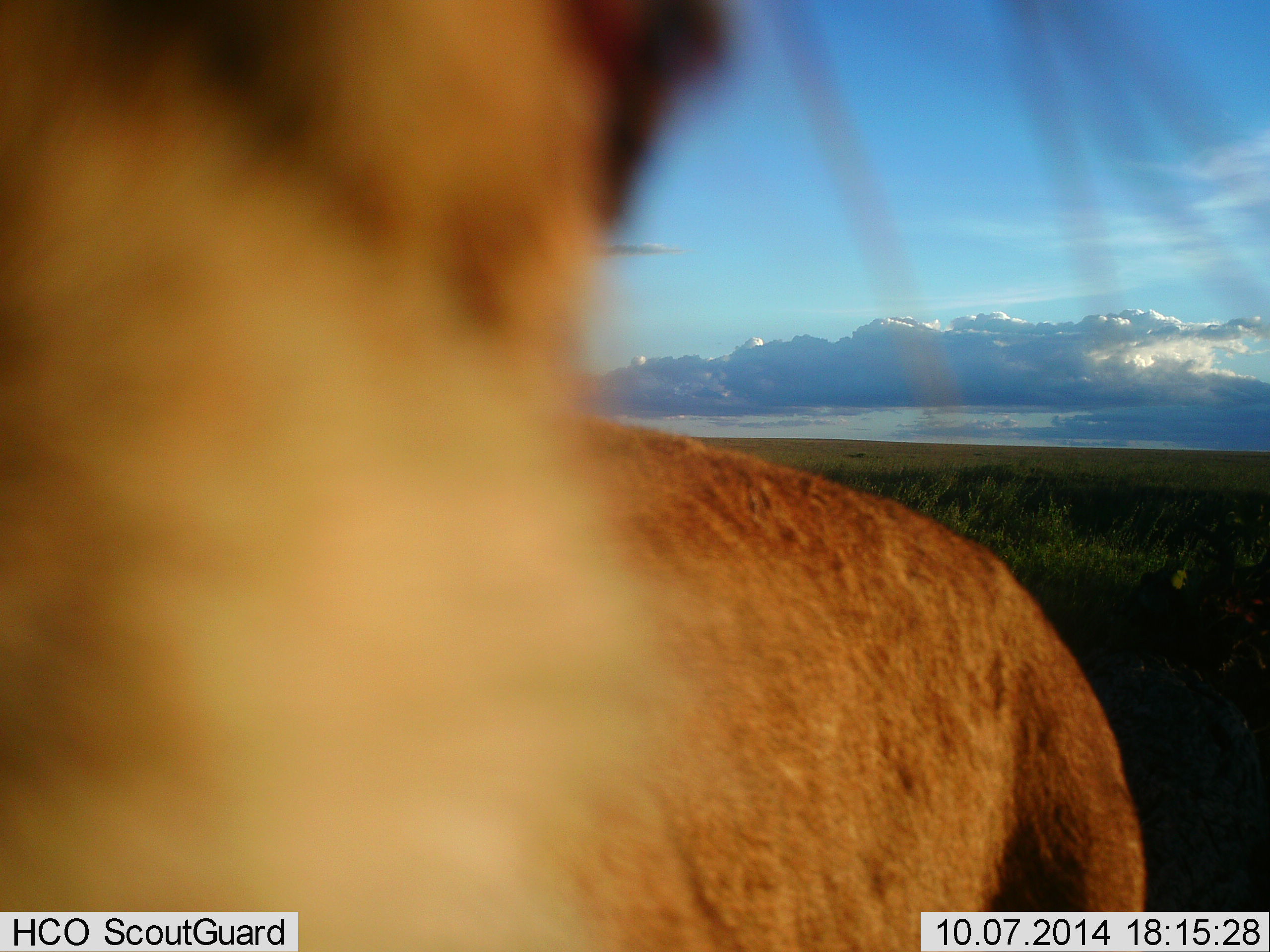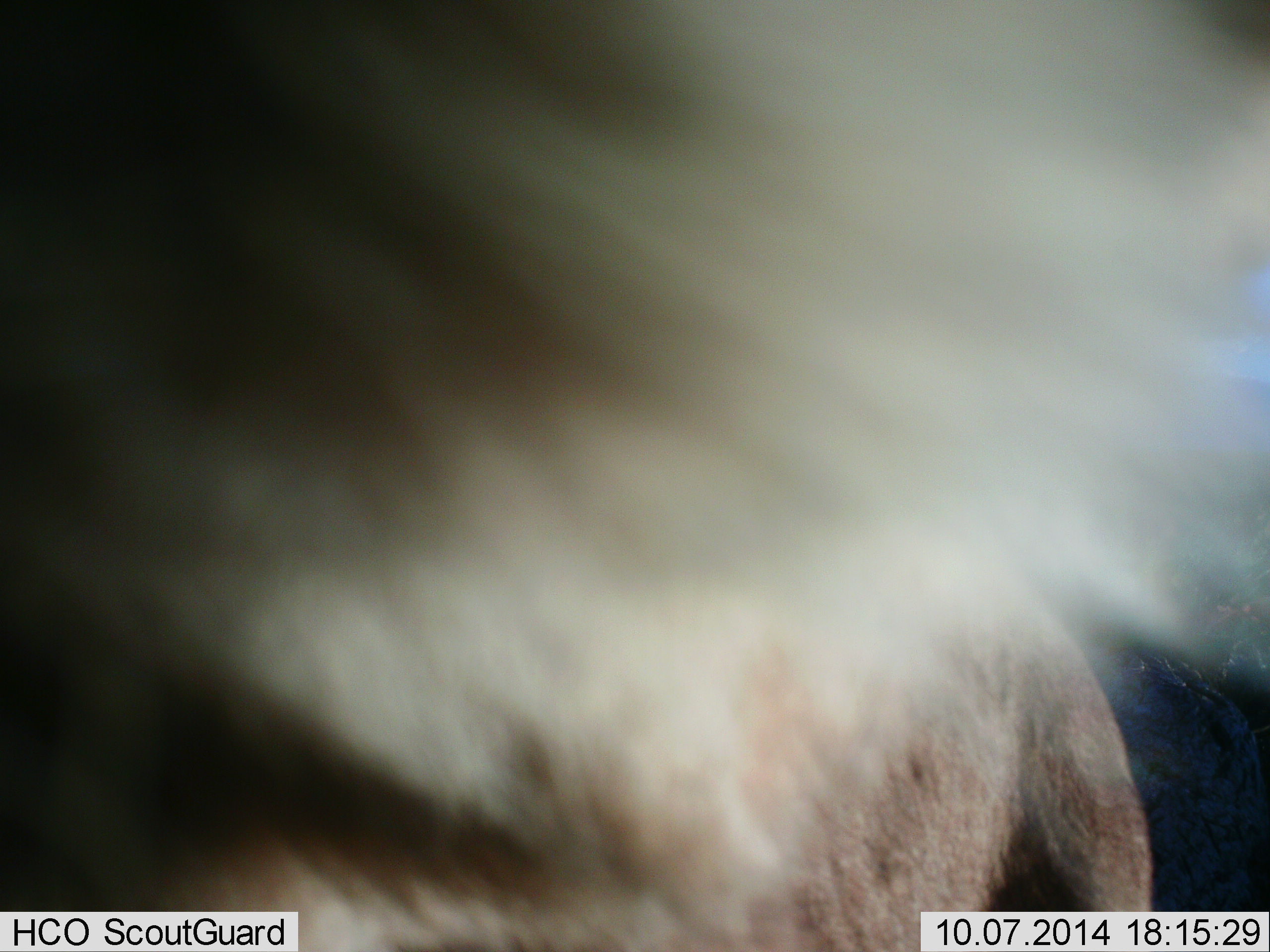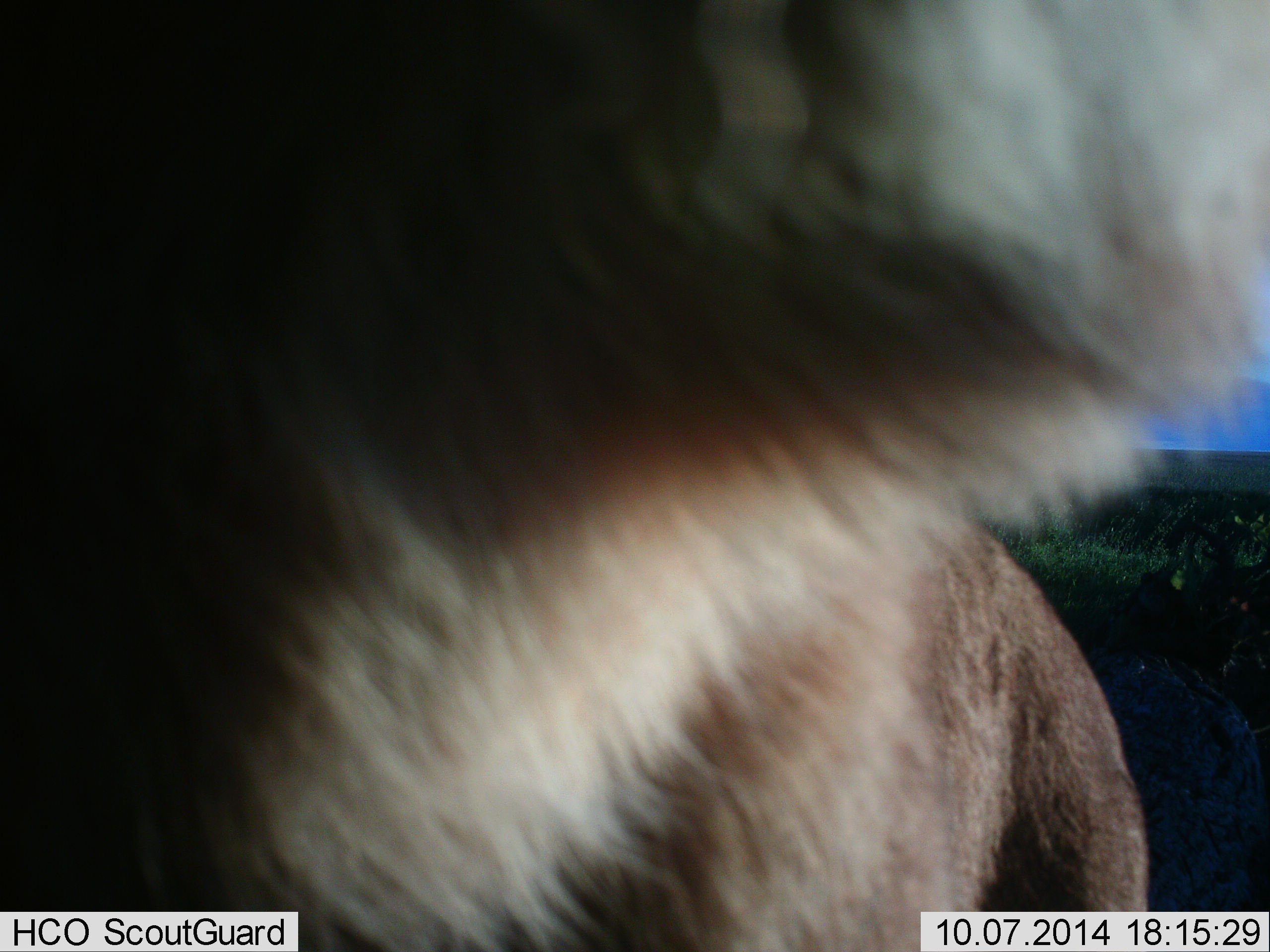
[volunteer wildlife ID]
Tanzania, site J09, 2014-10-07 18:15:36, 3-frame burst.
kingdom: Animalia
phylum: Chordata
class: Mammalia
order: Carnivora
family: Felidae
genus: Panthera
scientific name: Panthera leo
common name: lion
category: lionfemale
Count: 1.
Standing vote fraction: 70%.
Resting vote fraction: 0%.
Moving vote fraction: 10%.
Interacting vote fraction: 30%.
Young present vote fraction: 0%.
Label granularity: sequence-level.